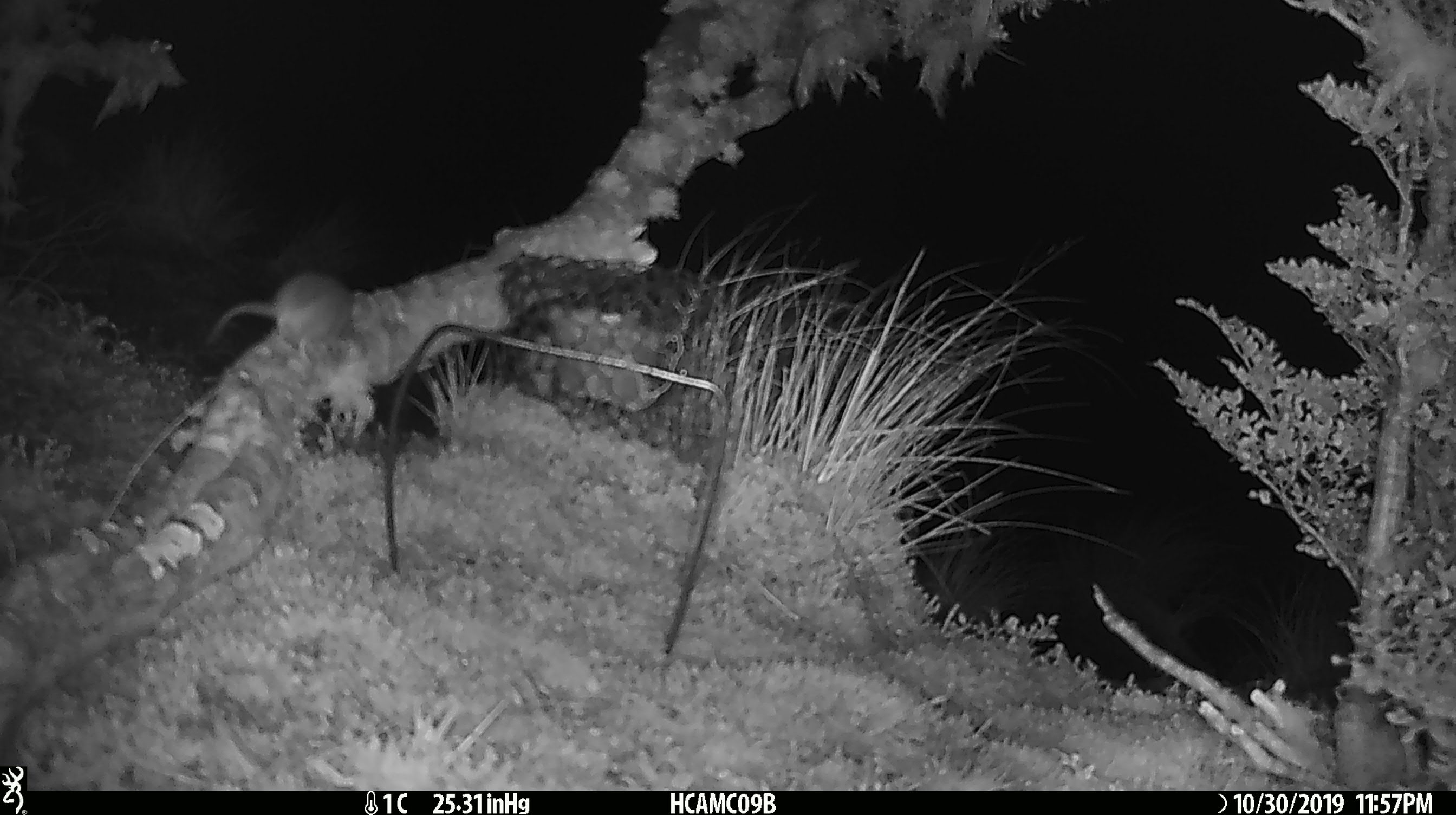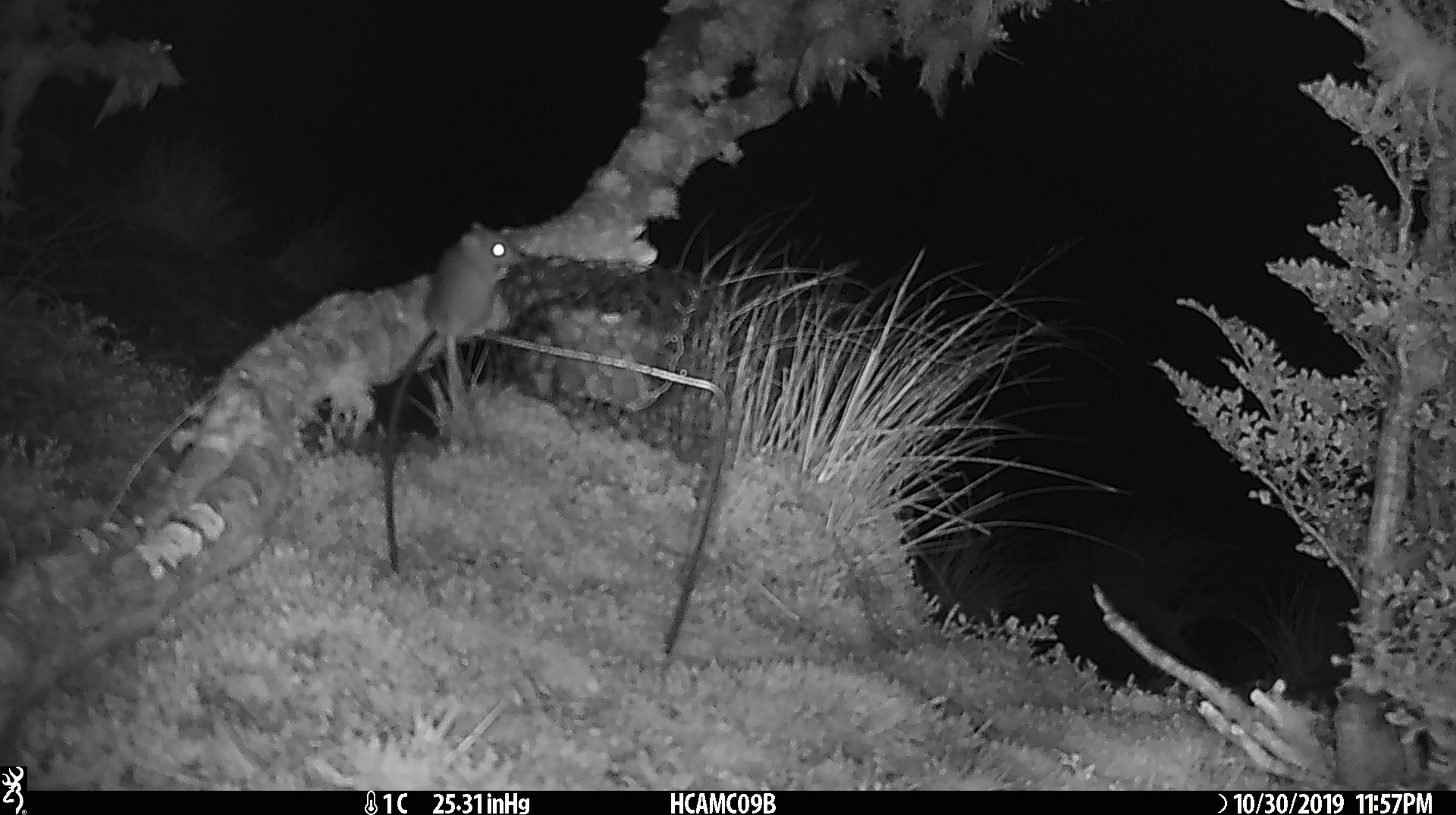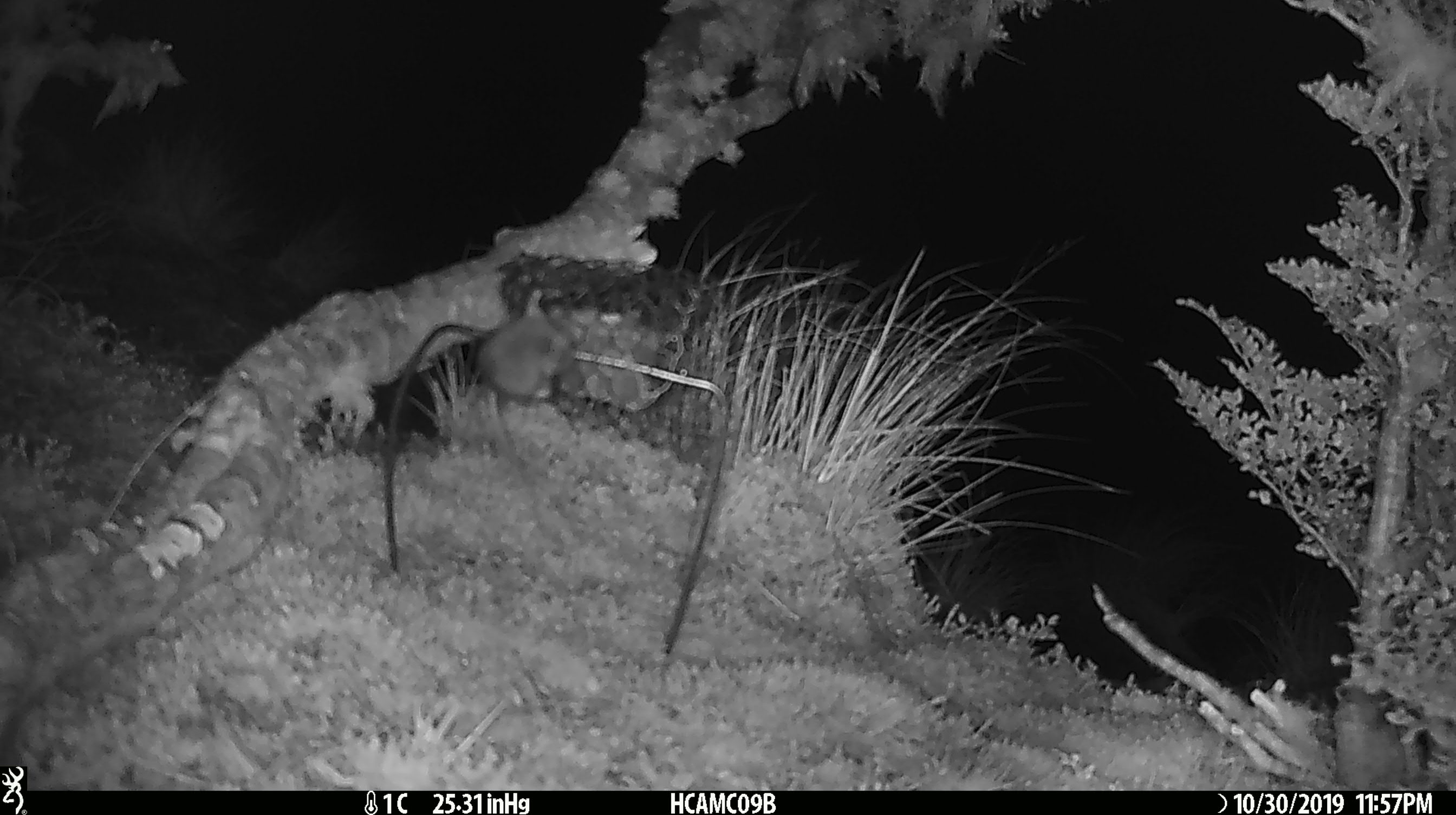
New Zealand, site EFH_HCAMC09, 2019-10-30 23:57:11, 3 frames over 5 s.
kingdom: Animalia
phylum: Chordata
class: Mammalia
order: Rodentia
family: Muridae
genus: Mus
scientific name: Mus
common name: mouse